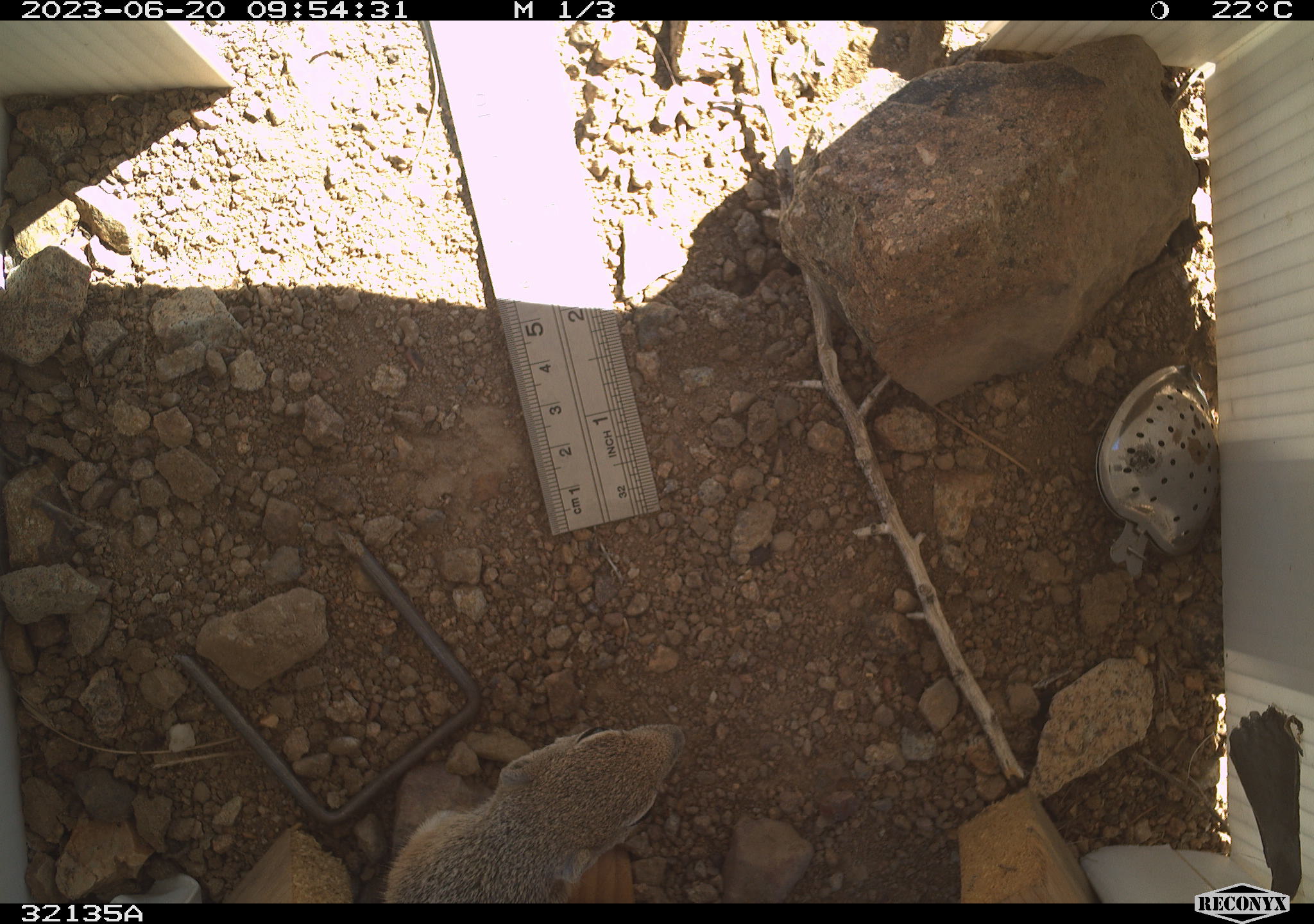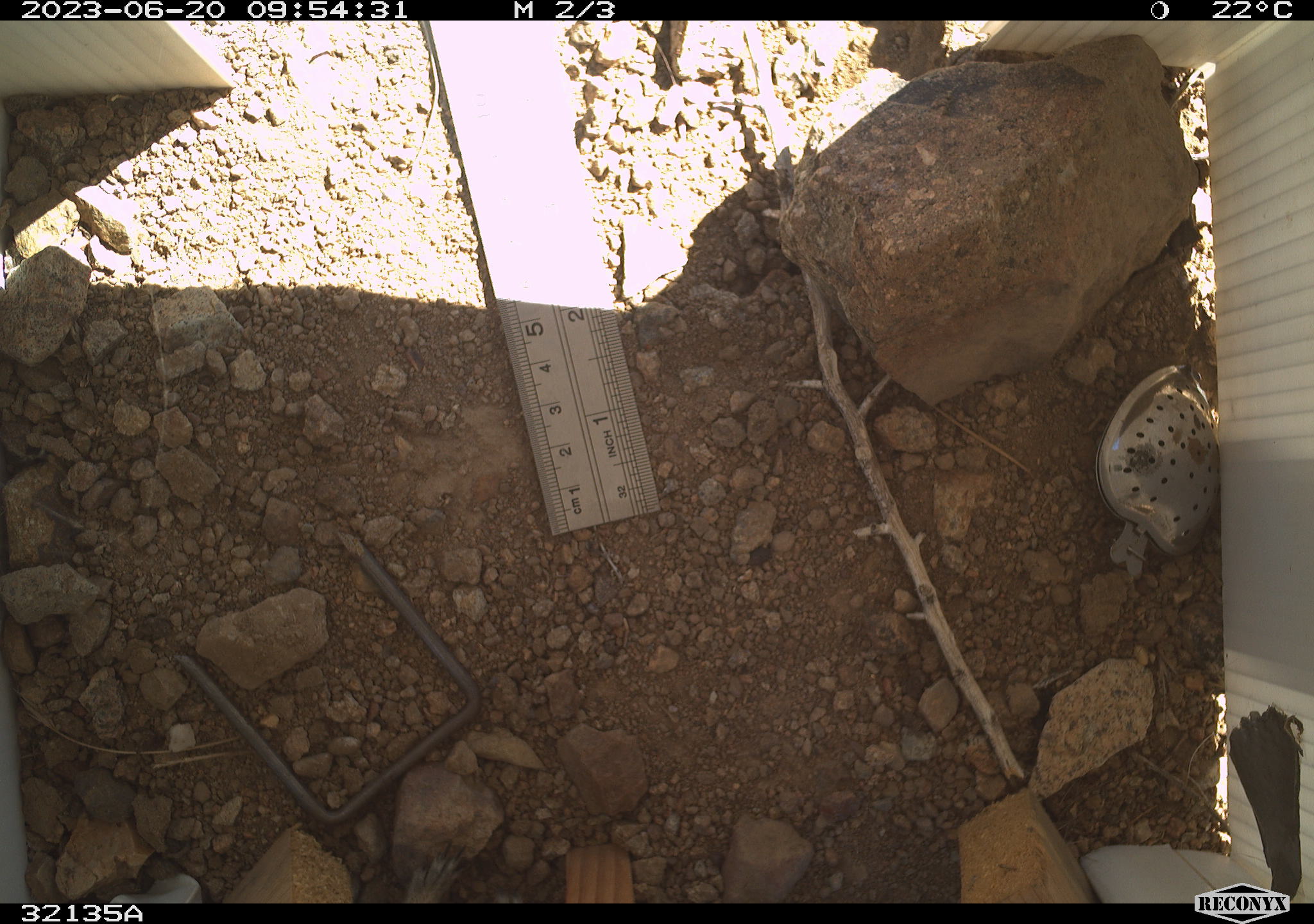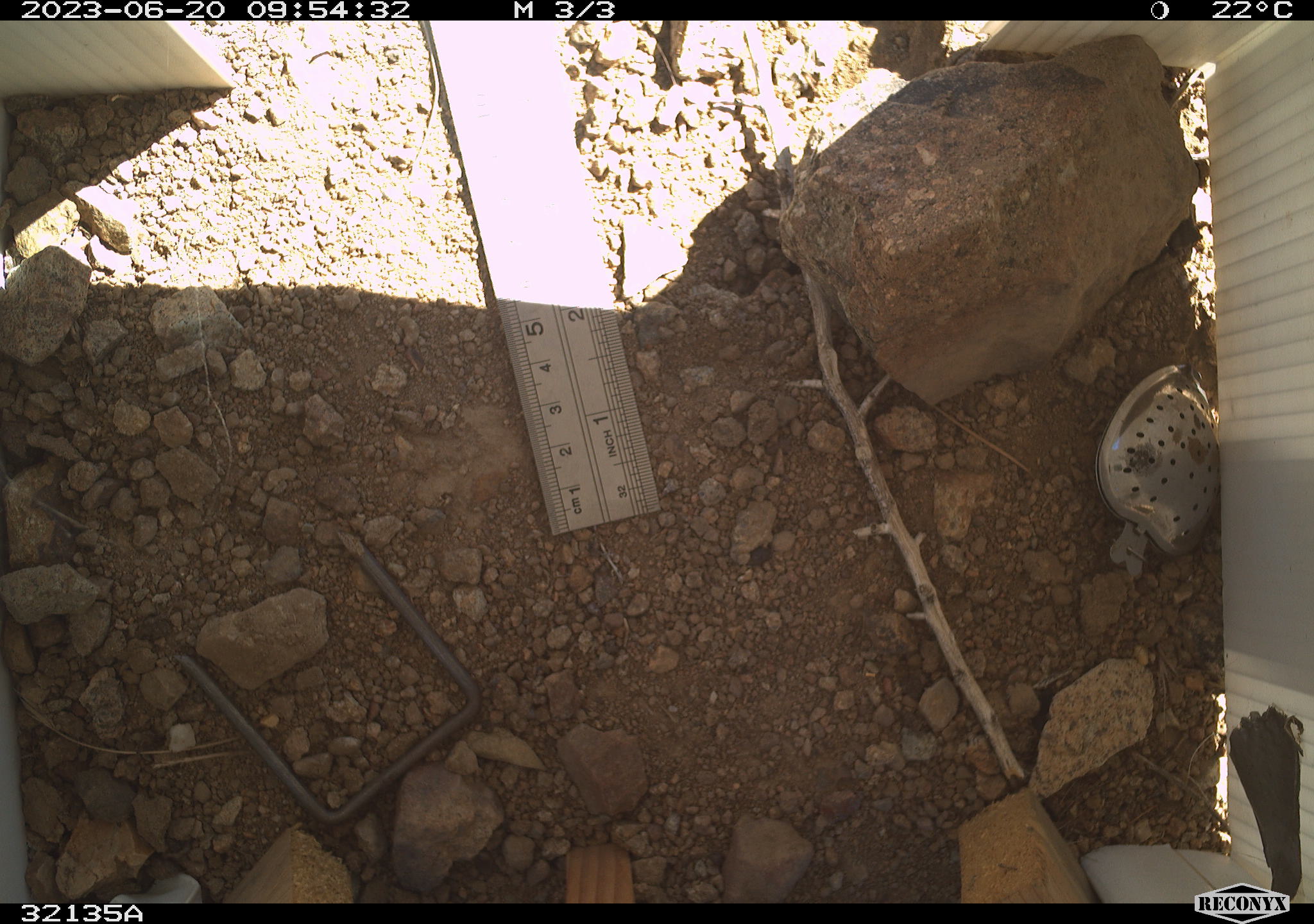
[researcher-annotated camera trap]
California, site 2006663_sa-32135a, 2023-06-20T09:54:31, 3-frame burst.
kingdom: Animalia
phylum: Chordata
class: Mammalia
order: Rodentia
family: Sciuridae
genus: Ammospermophilus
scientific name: Ammospermophilus leucurus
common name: white-tailed antelope squirrel